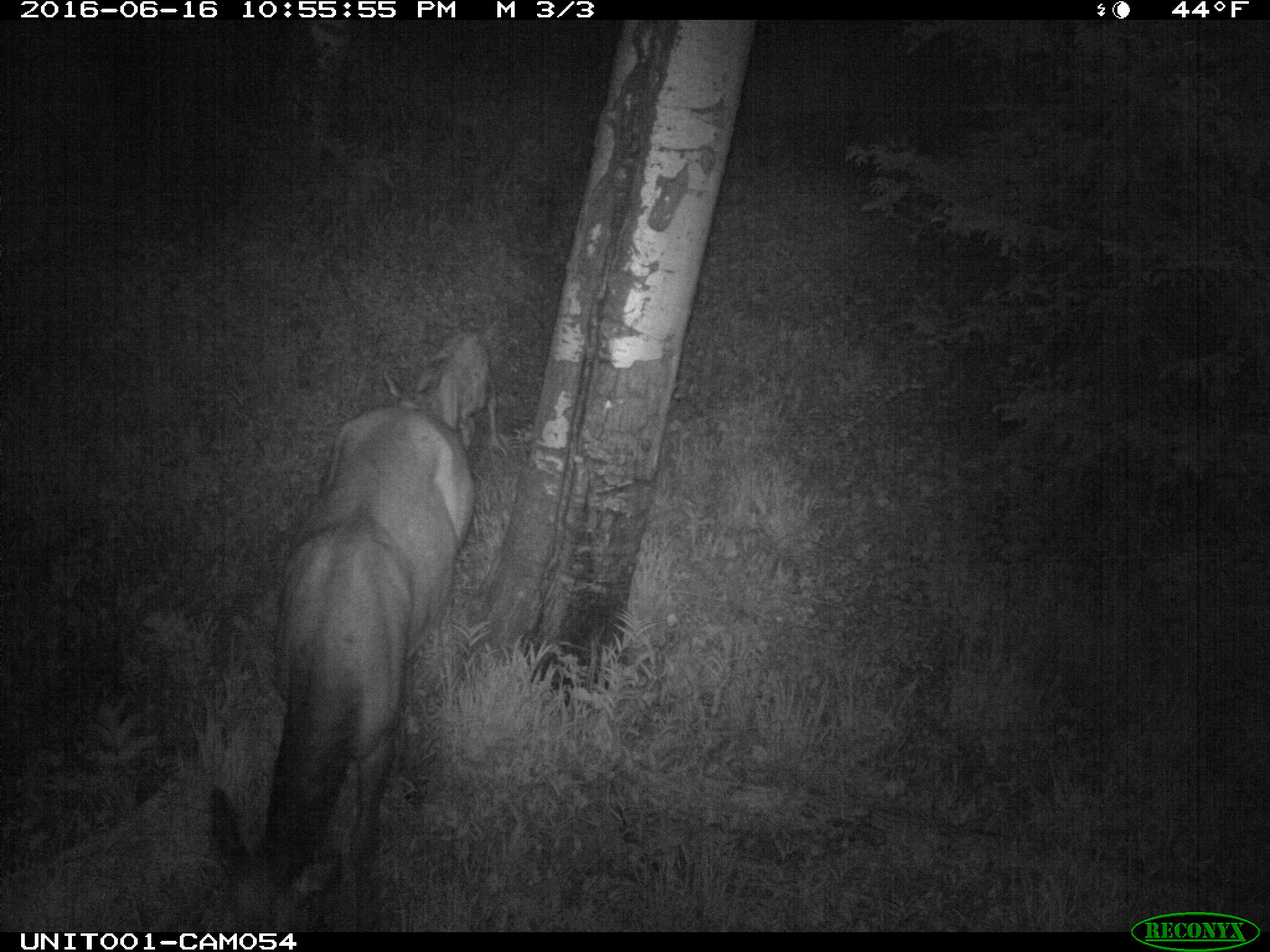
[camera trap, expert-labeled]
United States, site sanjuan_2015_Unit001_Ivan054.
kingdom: Animalia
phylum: Chordata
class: Mammalia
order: Artiodactyla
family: Cervidae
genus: Cervus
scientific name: Cervus elaphus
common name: red deer